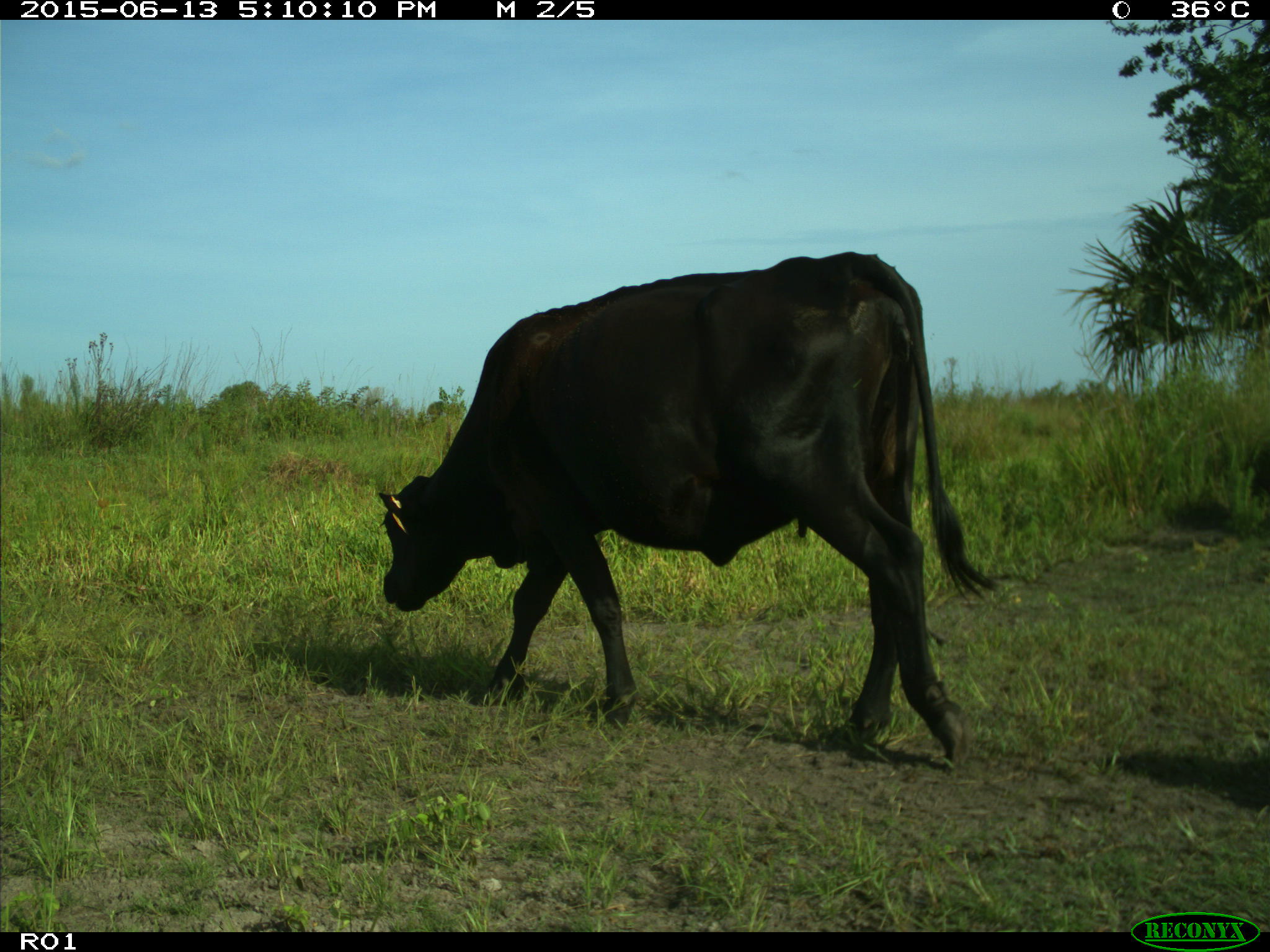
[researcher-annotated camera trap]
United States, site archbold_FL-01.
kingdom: Animalia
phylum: Chordata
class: Mammalia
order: Artiodactyla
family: Bovidae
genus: Bos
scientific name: Bos taurus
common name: domestic cow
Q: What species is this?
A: Bos taurus (domestic cow).